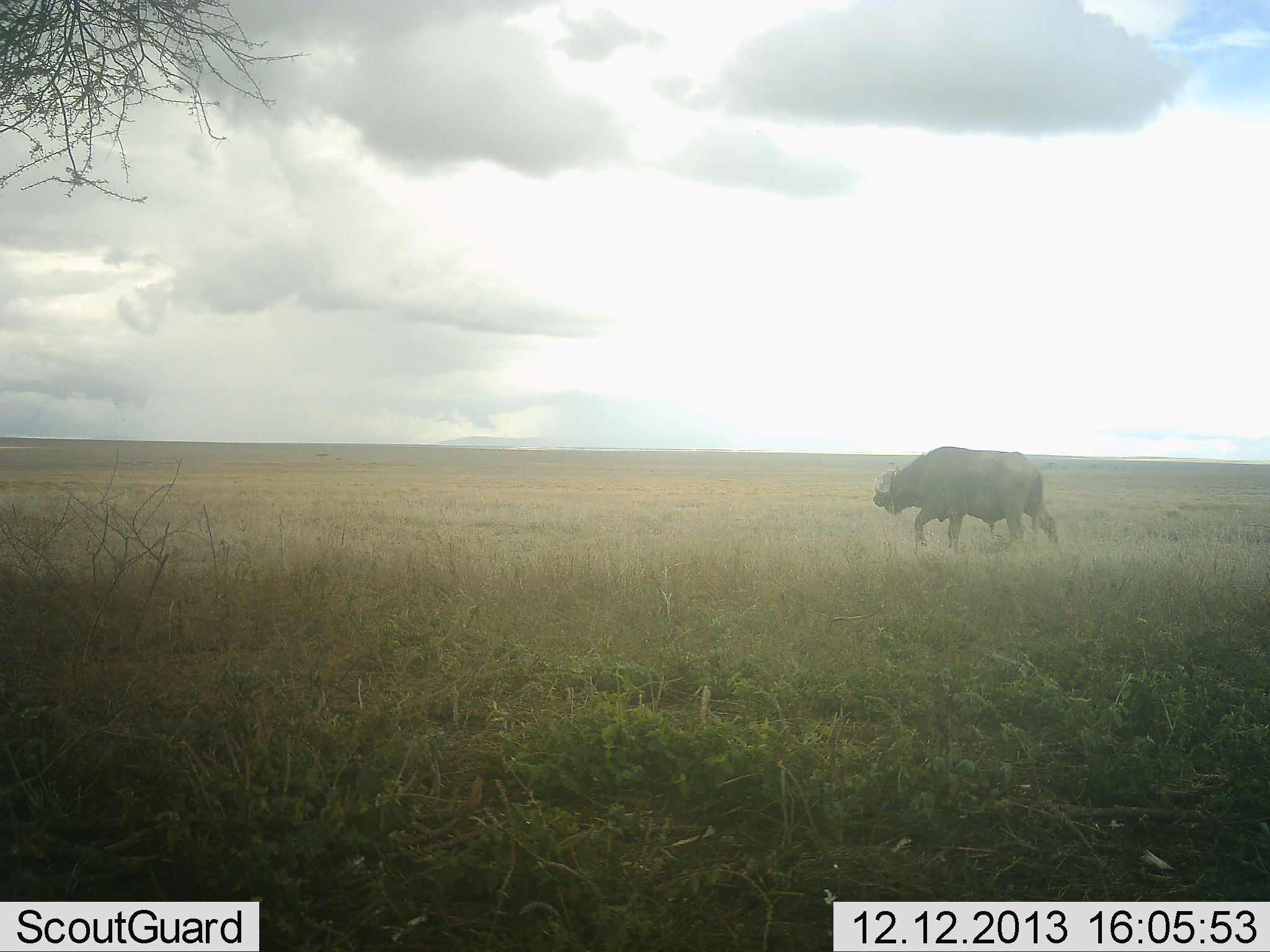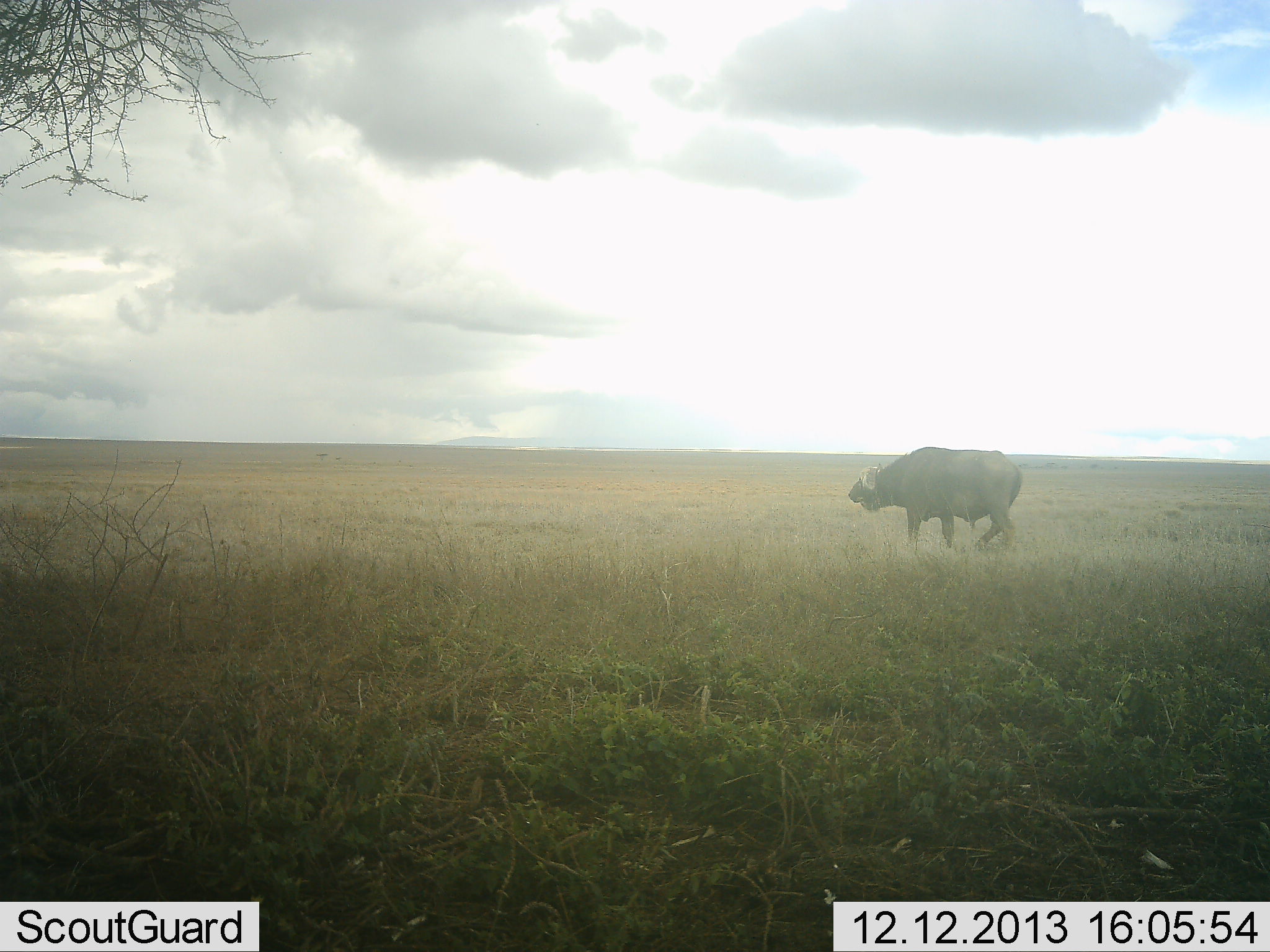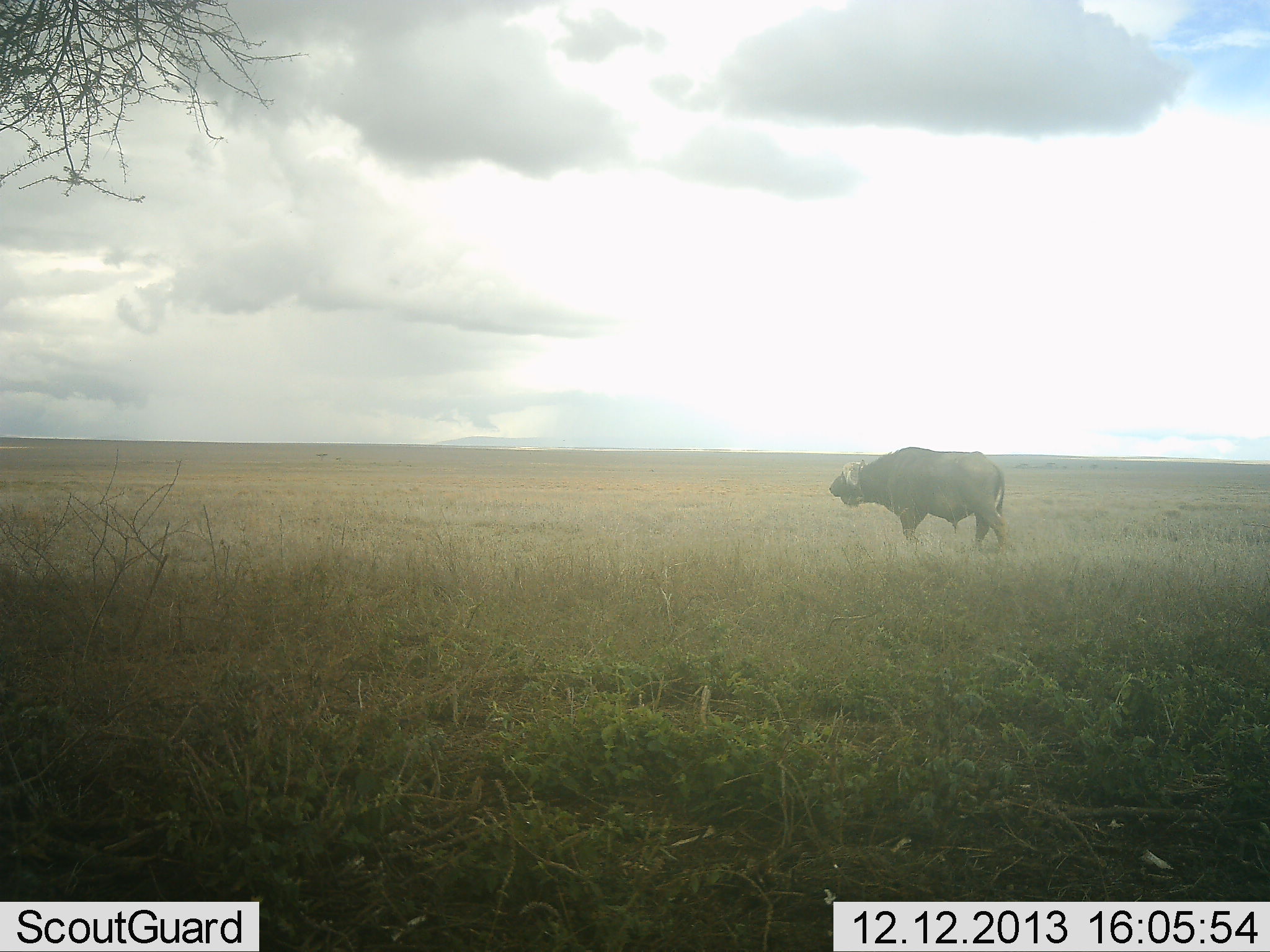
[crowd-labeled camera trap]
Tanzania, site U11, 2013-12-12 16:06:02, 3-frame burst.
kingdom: Animalia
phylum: Chordata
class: Mammalia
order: Artiodactyla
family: Bovidae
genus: Syncerus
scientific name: Syncerus caffer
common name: cape buffalo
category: buffalo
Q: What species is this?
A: Buffalo (cape buffalo) (Syncerus caffer).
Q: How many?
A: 1.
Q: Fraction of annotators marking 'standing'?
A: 10%.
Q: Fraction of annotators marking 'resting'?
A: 0%.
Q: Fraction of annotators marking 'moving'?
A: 100%.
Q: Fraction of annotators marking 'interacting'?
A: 0%.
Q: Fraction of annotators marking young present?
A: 0%.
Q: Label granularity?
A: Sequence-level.